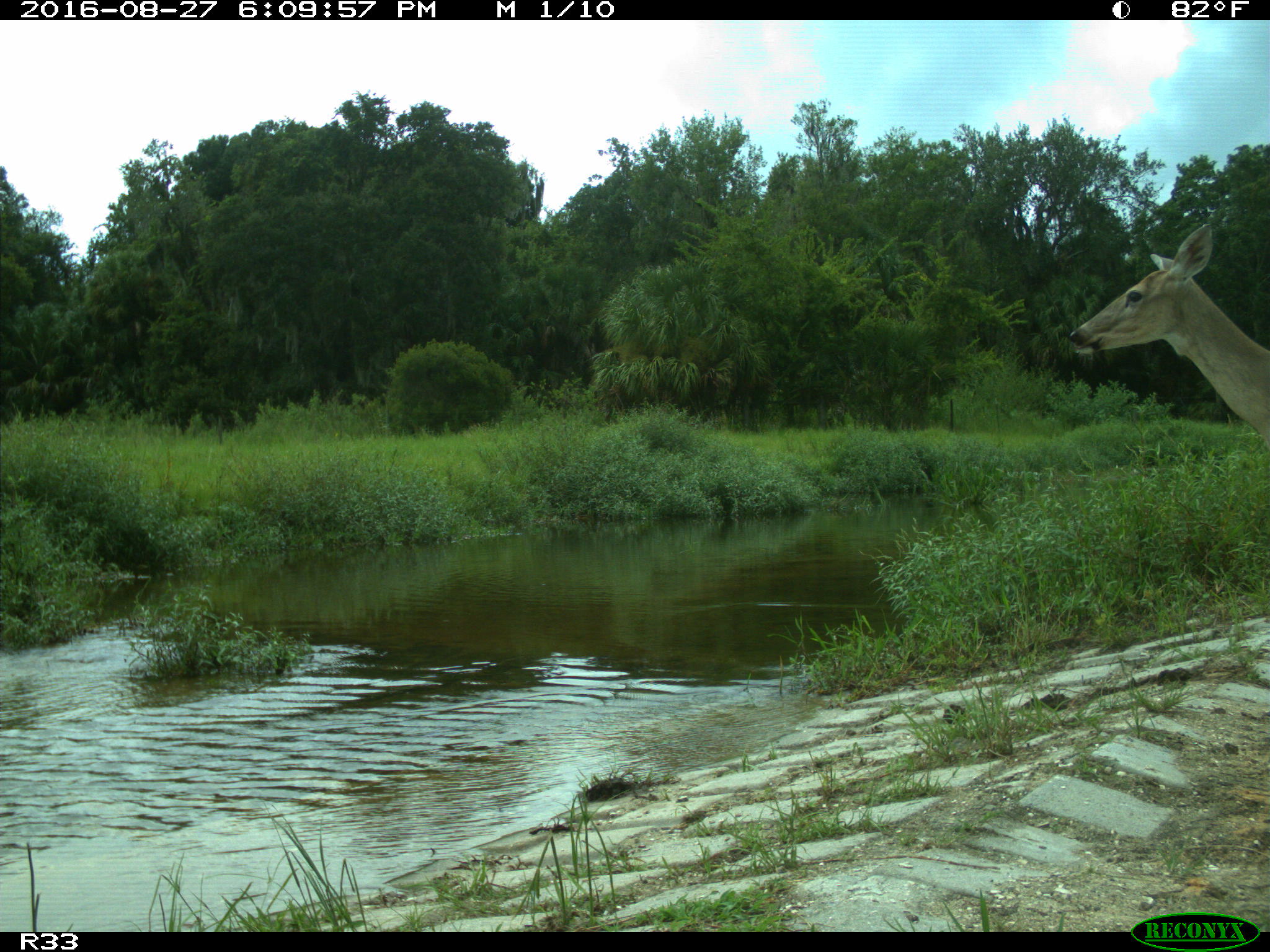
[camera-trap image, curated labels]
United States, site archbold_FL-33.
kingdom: Animalia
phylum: Chordata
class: Mammalia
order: Artiodactyla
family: Cervidae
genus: Odocoileus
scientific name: Odocoileus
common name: deer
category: unidentified deer